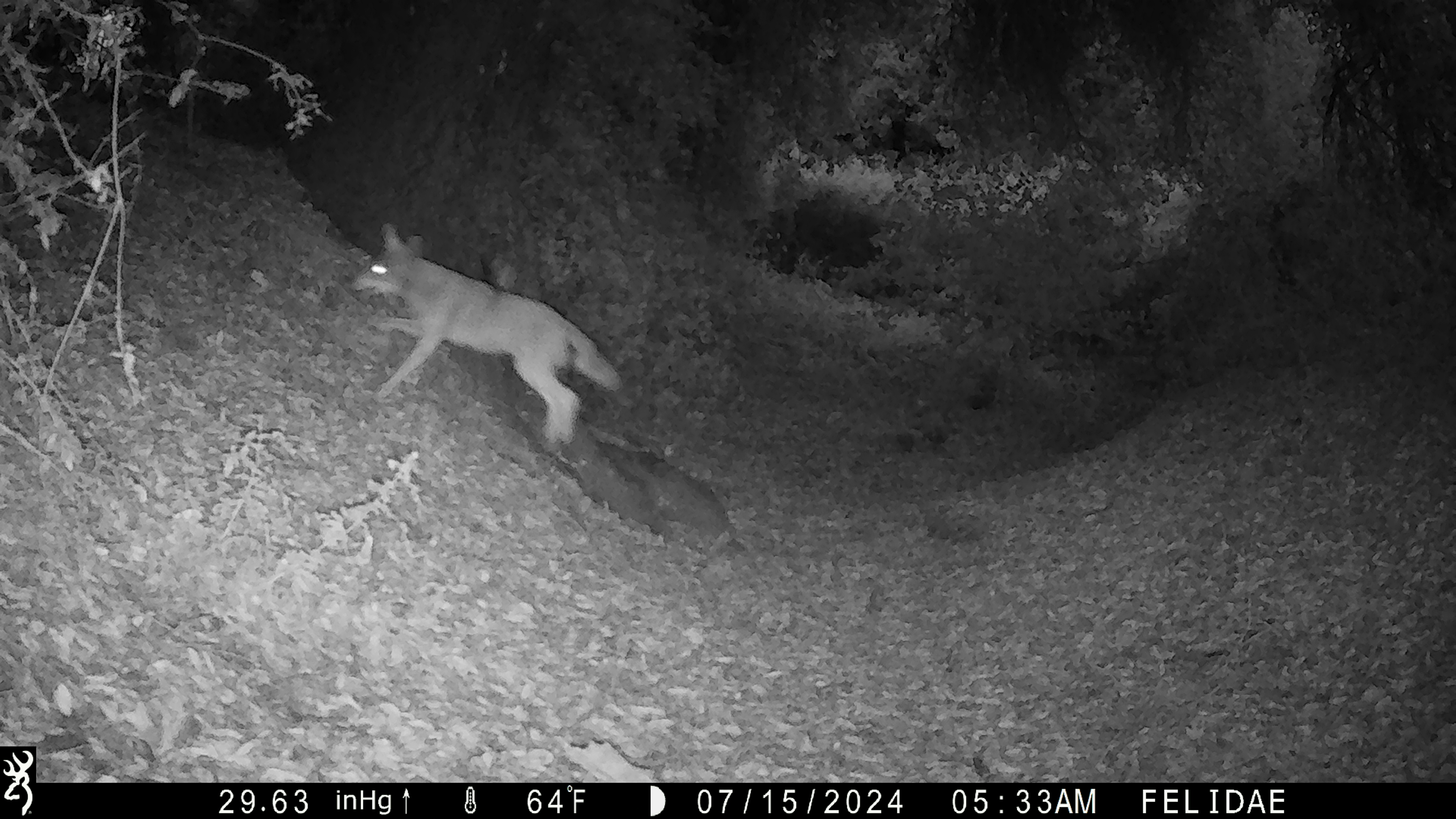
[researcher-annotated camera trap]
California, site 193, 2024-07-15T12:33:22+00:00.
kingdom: Animalia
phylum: Chordata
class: Mammalia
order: Carnivora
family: Canidae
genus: Canis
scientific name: Canis latrans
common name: coyote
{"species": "coyote (Canis latrans)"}